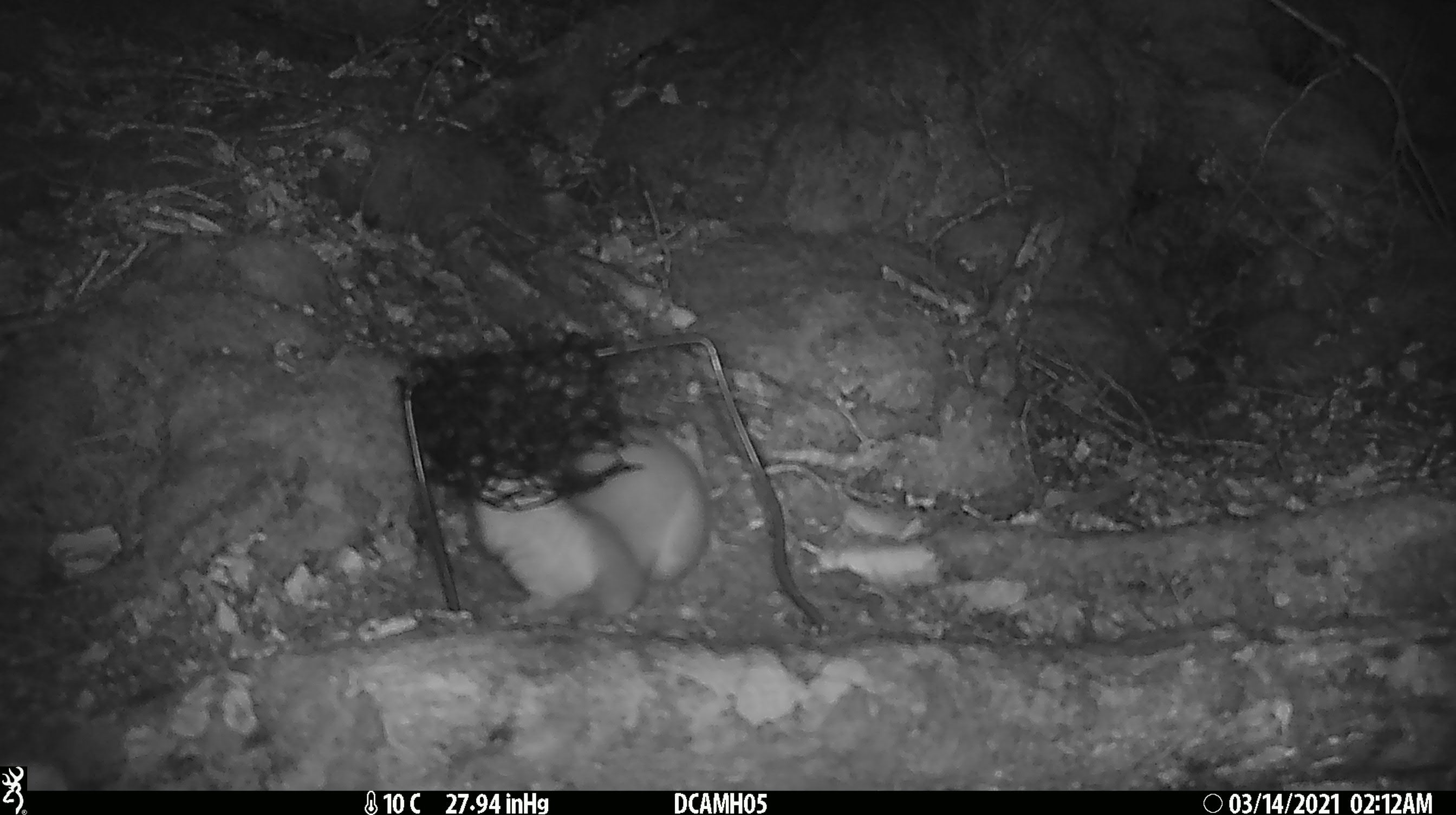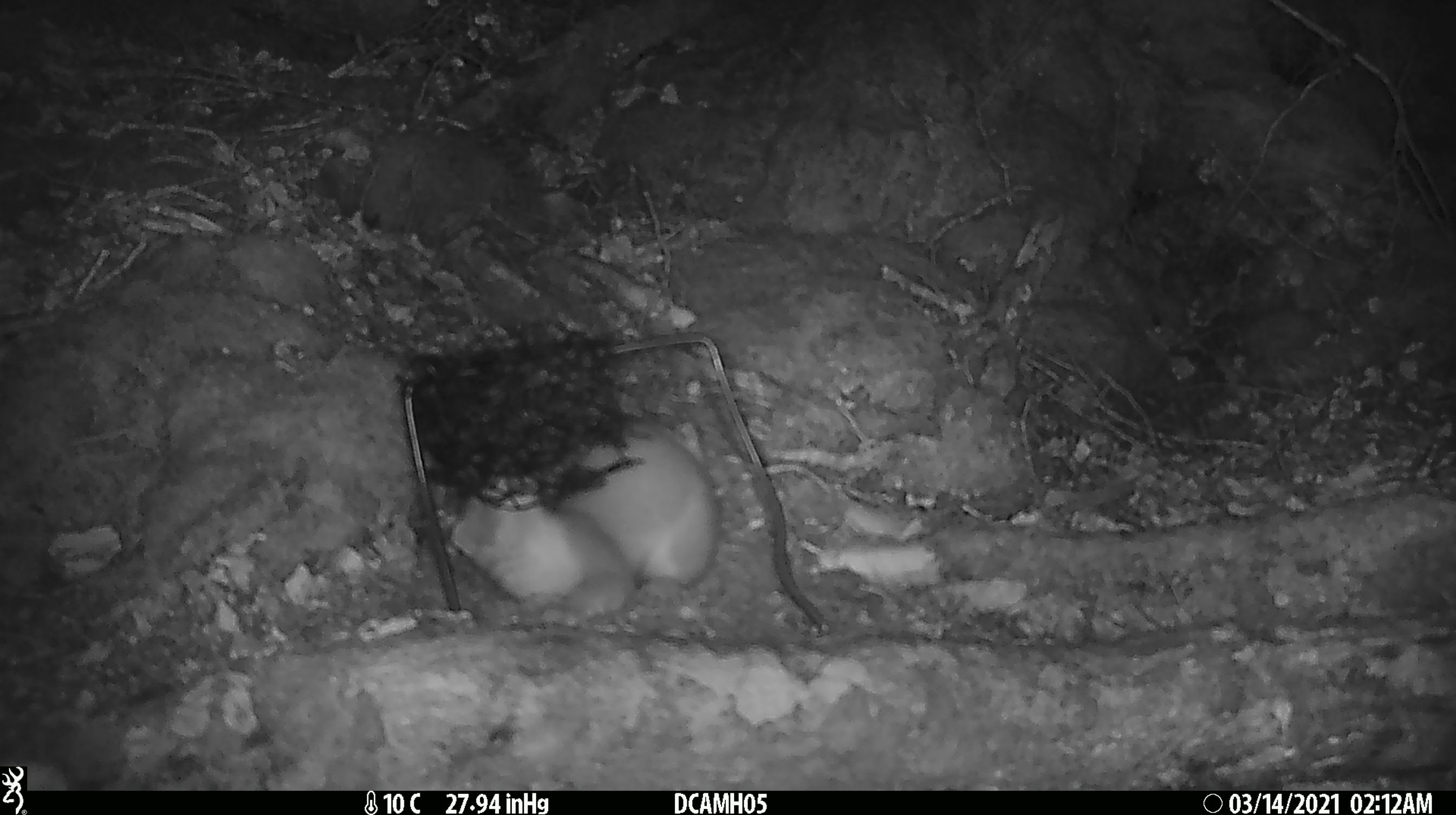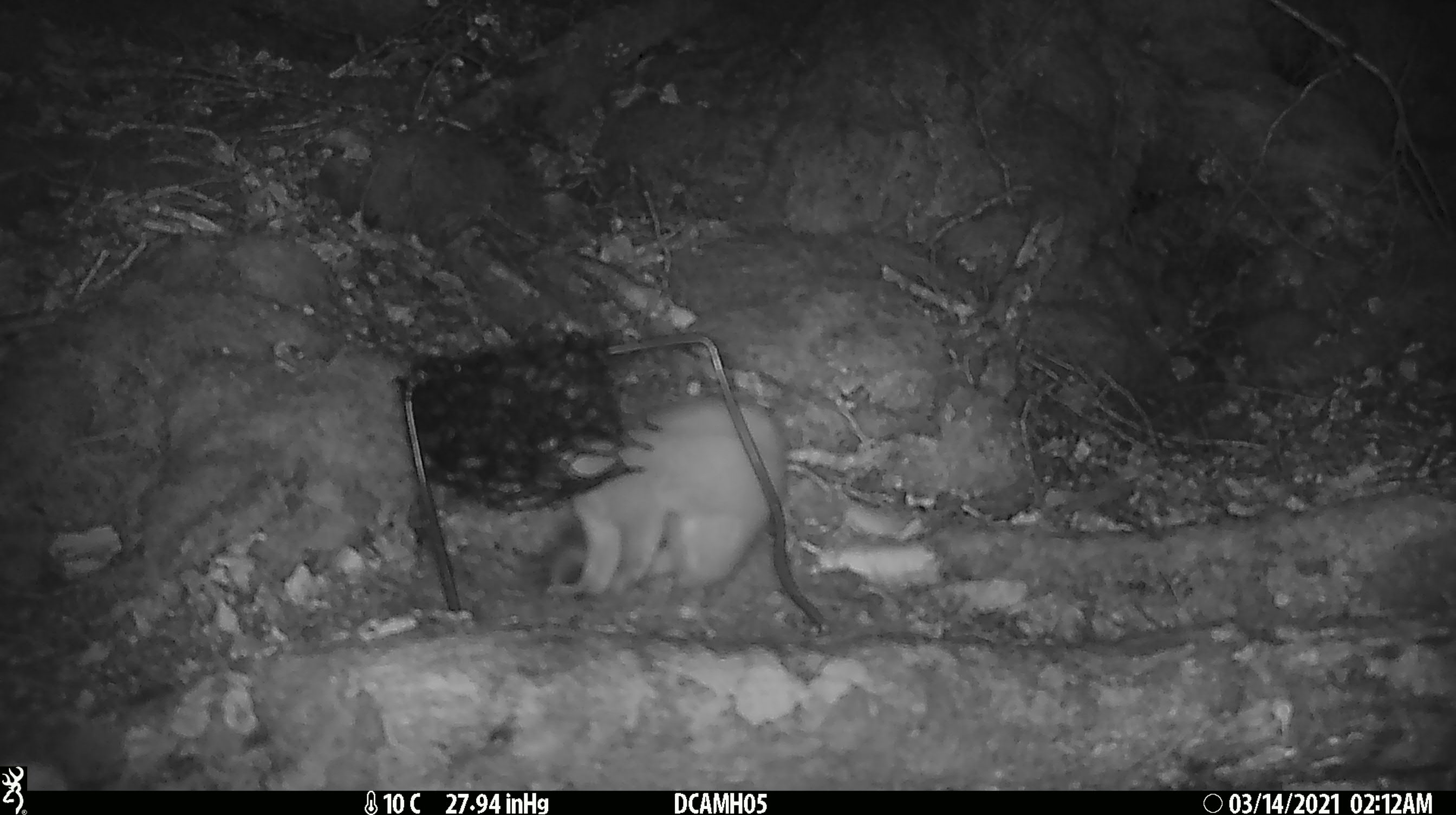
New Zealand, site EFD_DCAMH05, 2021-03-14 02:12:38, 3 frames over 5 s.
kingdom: Animalia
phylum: Chordata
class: Mammalia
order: Carnivora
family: Mustelidae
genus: Mustela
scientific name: Mustela erminea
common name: stoat